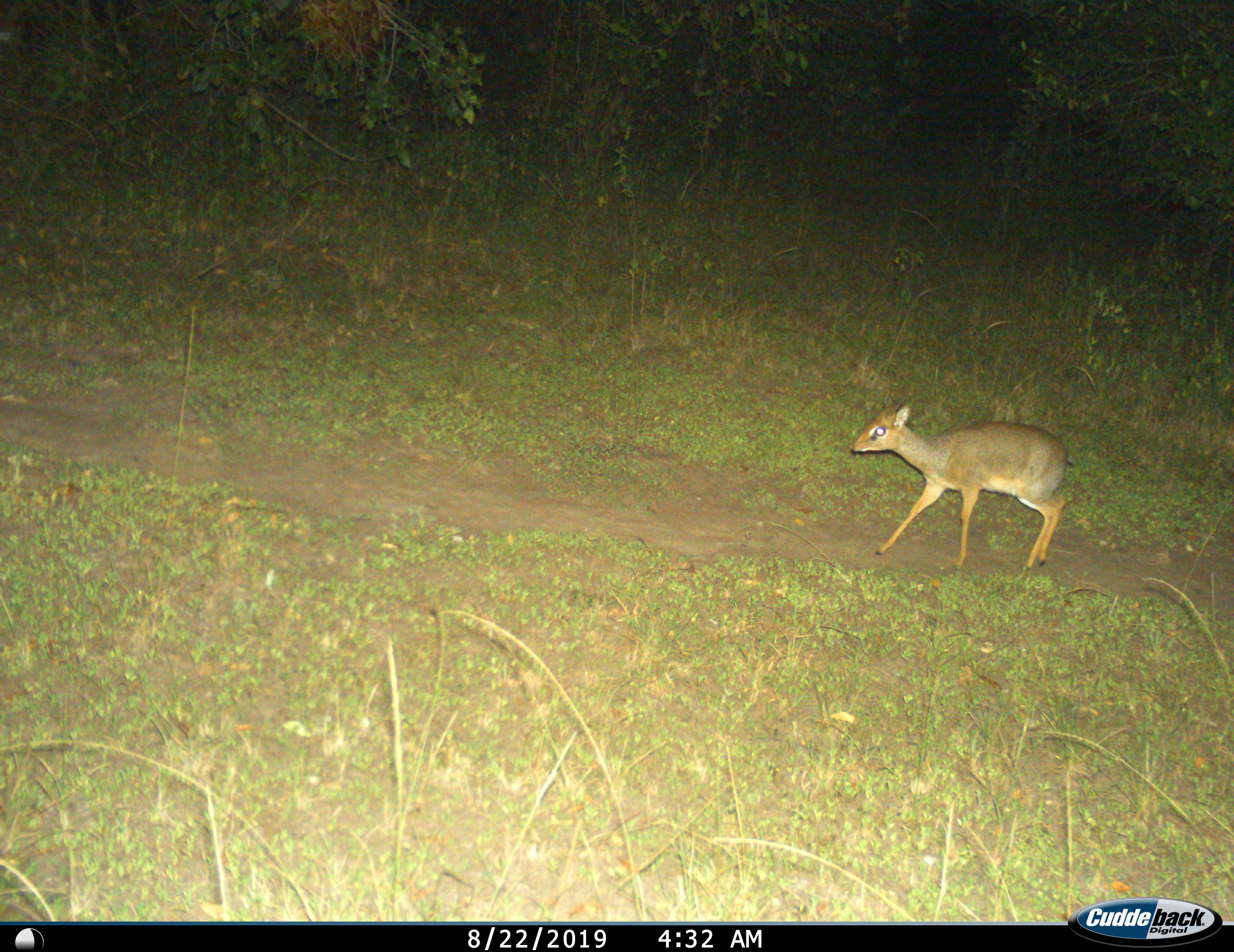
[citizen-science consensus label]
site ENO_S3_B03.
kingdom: Animalia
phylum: Chordata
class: Mammalia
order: Artiodactyla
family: Bovidae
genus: Madoqua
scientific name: Madoqua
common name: dik-dik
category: dikdik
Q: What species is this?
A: Dikdik (dik-dik) (Madoqua).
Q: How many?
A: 1.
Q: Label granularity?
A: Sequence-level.